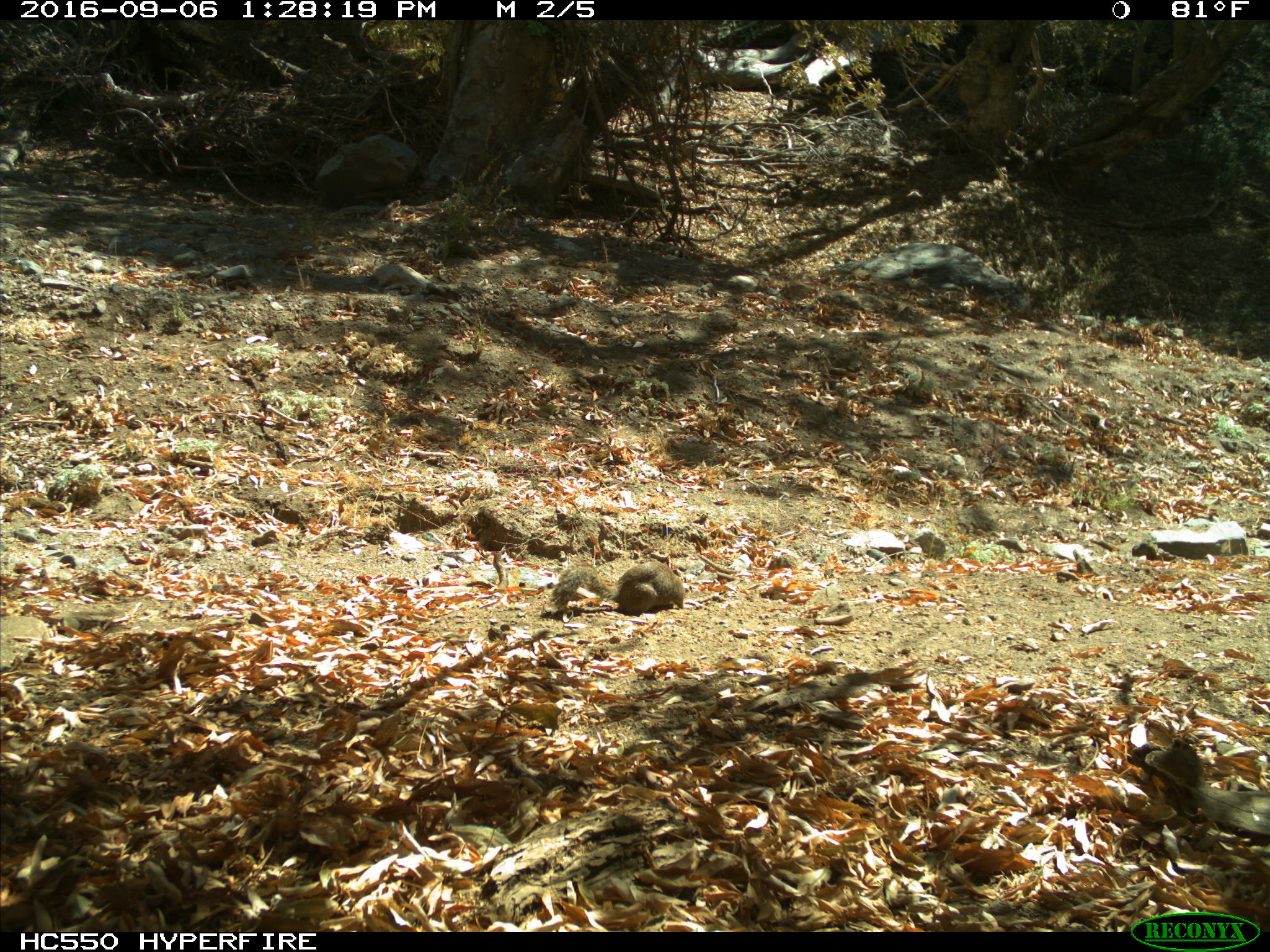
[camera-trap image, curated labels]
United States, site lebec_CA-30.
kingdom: Animalia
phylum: Chordata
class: Mammalia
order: Rodentia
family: Sciuridae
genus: Otospermophilus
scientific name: Otospermophilus beecheyi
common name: california ground squirrel